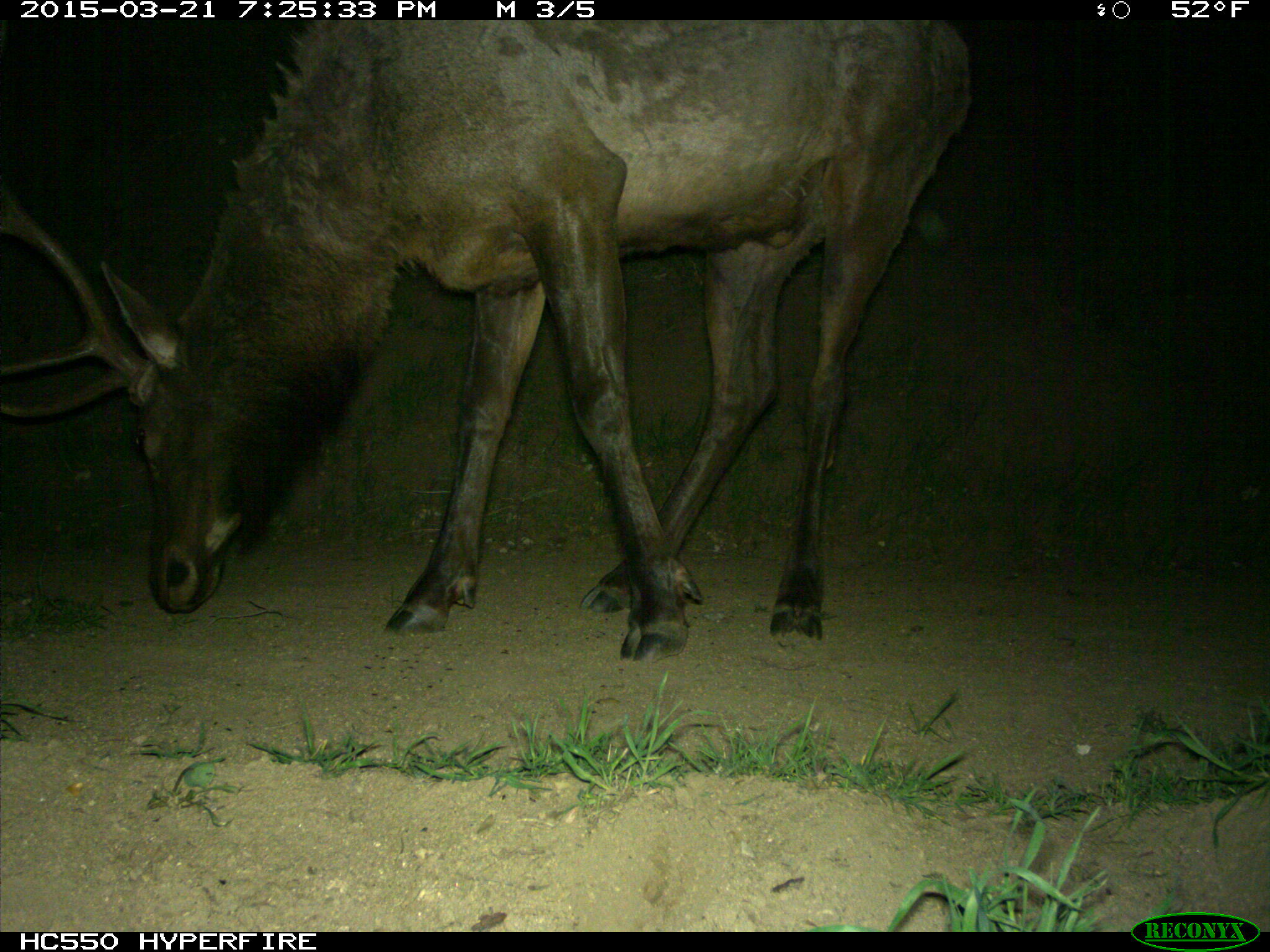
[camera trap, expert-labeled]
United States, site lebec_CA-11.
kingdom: Animalia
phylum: Chordata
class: Mammalia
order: Artiodactyla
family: Cervidae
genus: Cervus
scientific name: Cervus canadensis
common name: elk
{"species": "Cervus canadensis (elk)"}